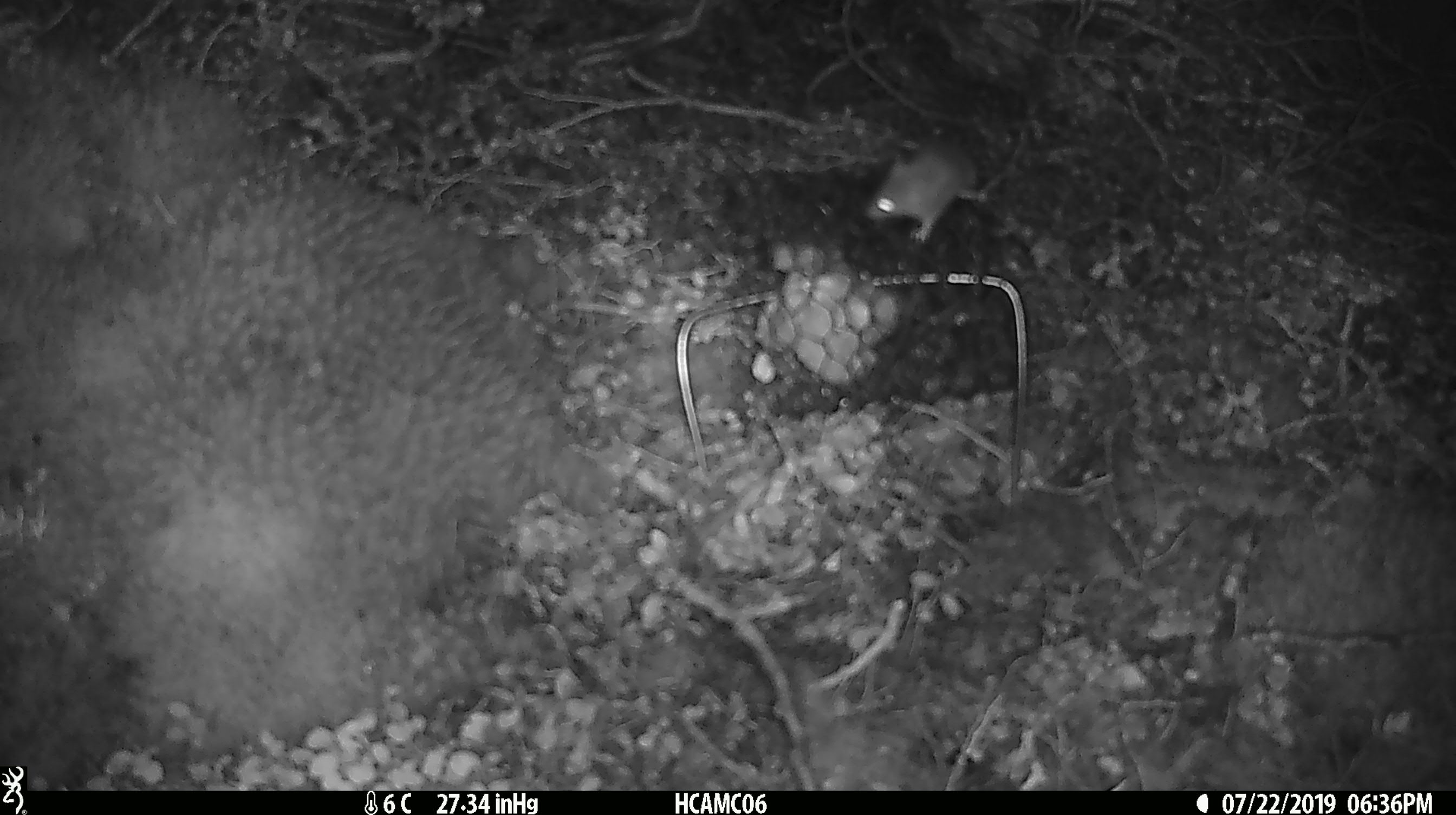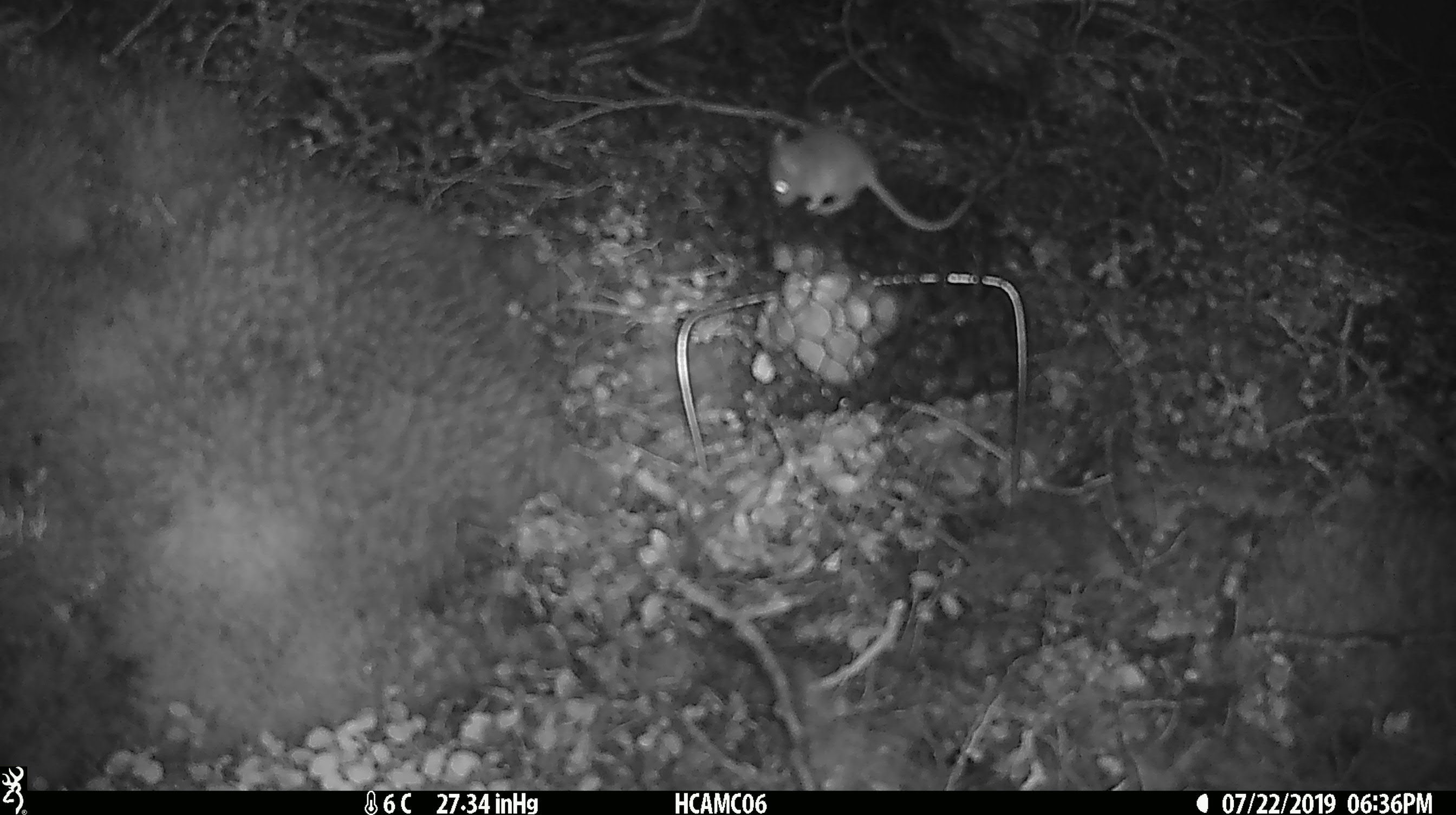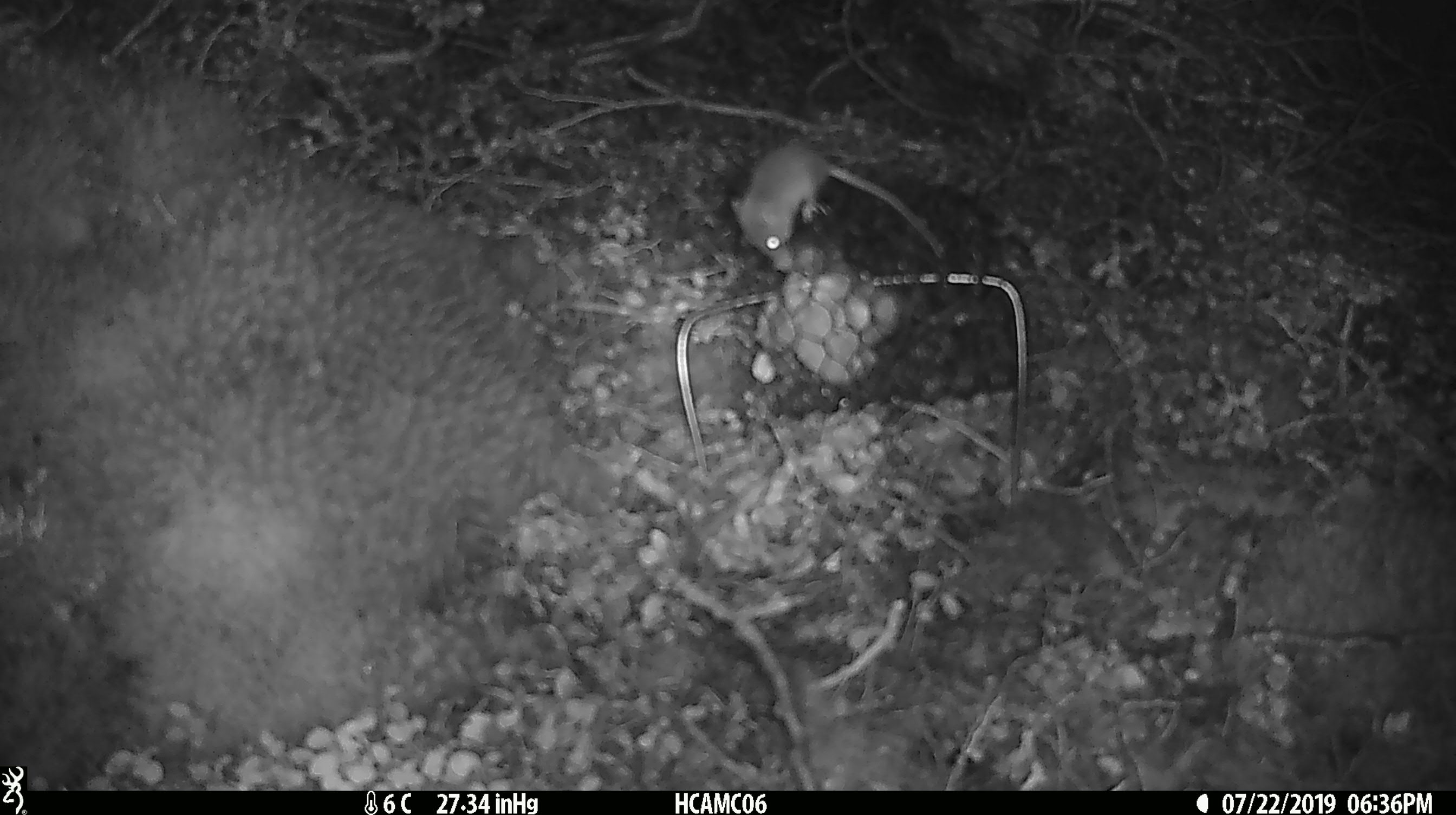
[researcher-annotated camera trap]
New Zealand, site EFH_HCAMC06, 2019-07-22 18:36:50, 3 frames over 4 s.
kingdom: Animalia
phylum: Chordata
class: Mammalia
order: Rodentia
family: Muridae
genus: Mus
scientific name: Mus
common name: mouse